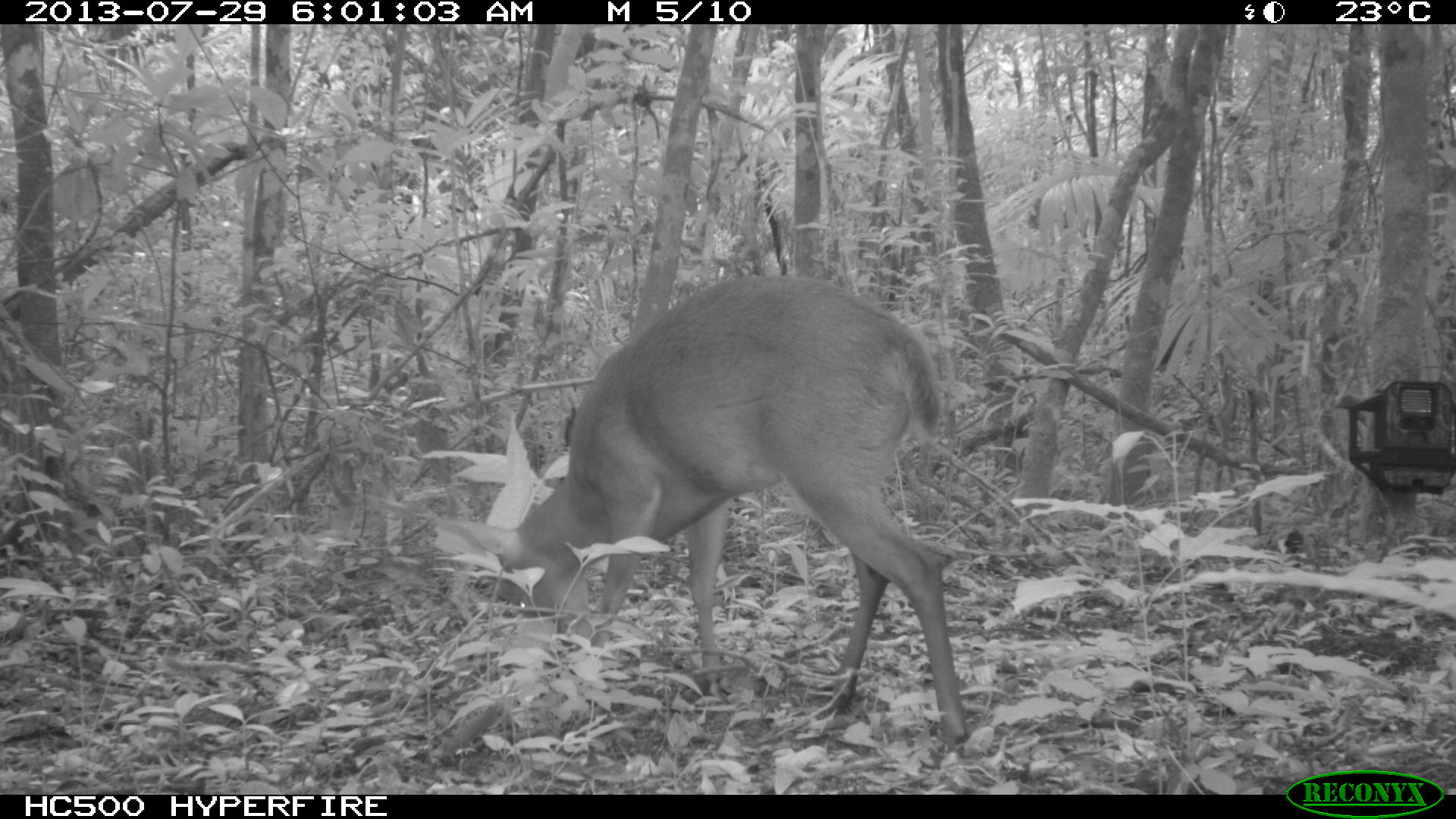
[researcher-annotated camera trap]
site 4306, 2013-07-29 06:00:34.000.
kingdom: Animalia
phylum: Chordata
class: Mammalia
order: Artiodactyla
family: Cervidae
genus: Mazama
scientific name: Mazama temama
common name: central american red brocket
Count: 1.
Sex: male.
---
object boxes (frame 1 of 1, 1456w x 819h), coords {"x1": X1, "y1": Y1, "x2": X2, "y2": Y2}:
mazama temama: {"x1": 436, "y1": 275, "x2": 969, "y2": 743}